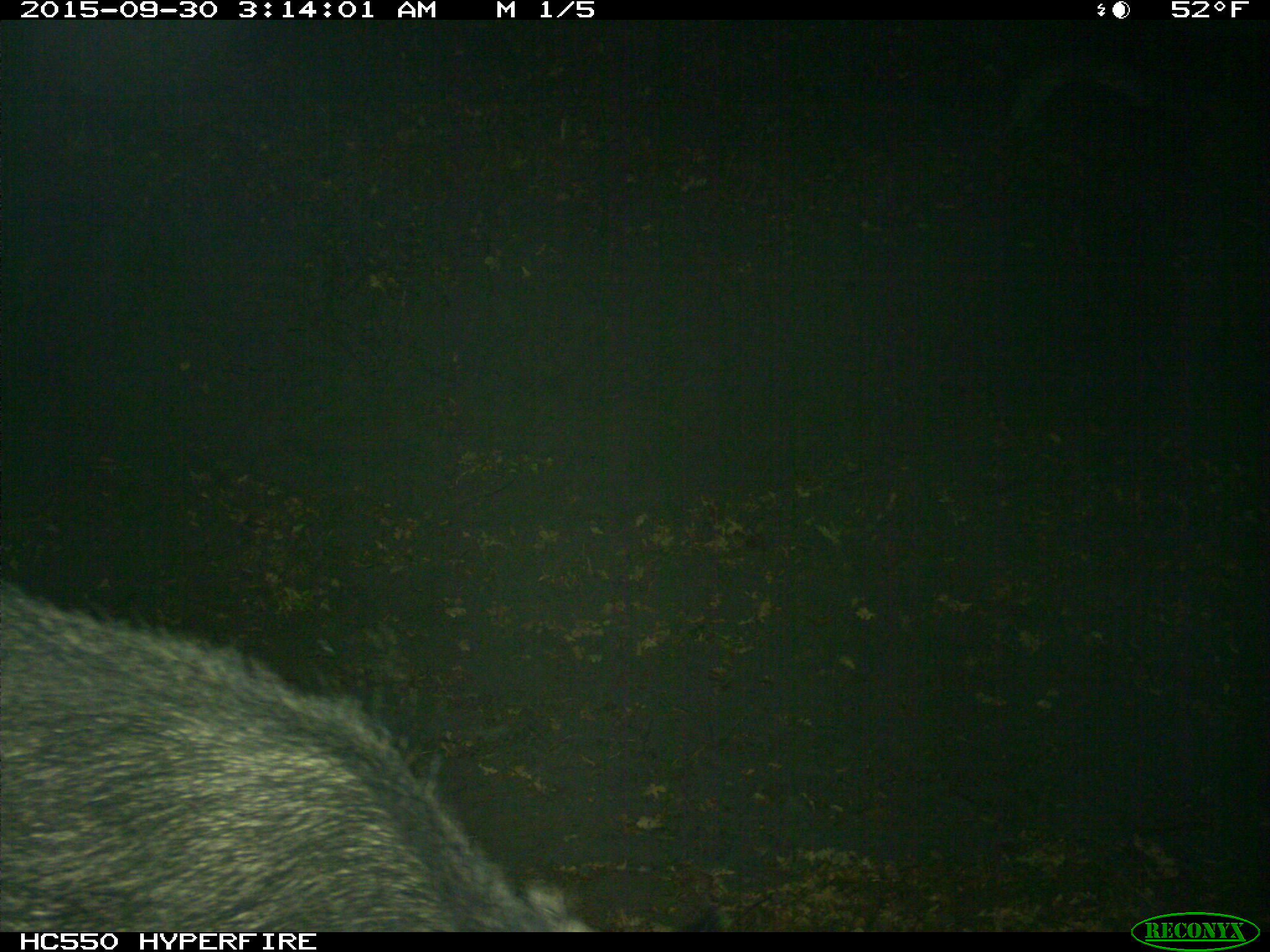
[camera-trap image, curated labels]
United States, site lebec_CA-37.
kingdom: Animalia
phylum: Chordata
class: Mammalia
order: Artiodactyla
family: Suidae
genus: Sus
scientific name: Sus scrofa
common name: wild boar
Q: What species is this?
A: Sus scrofa (wild boar).